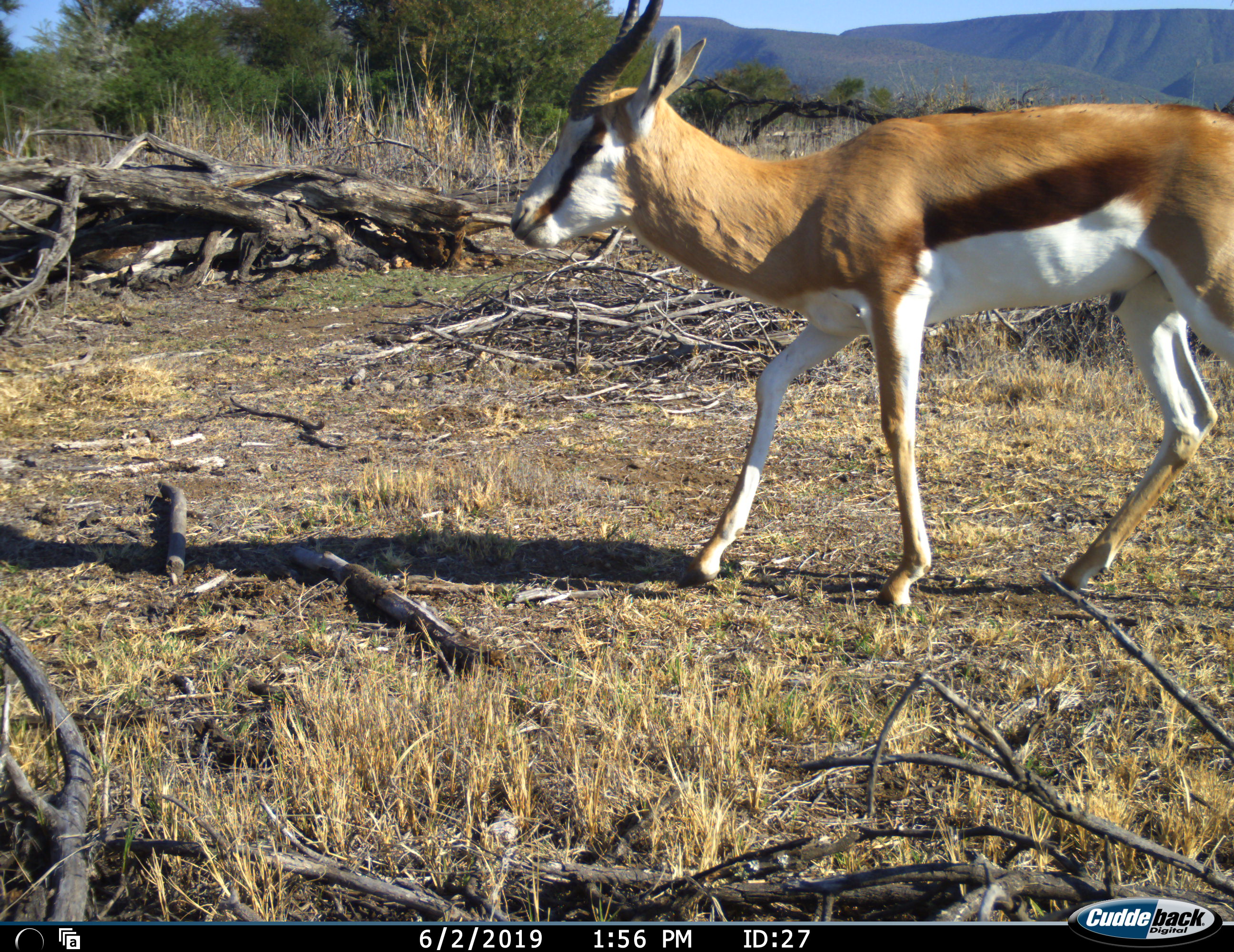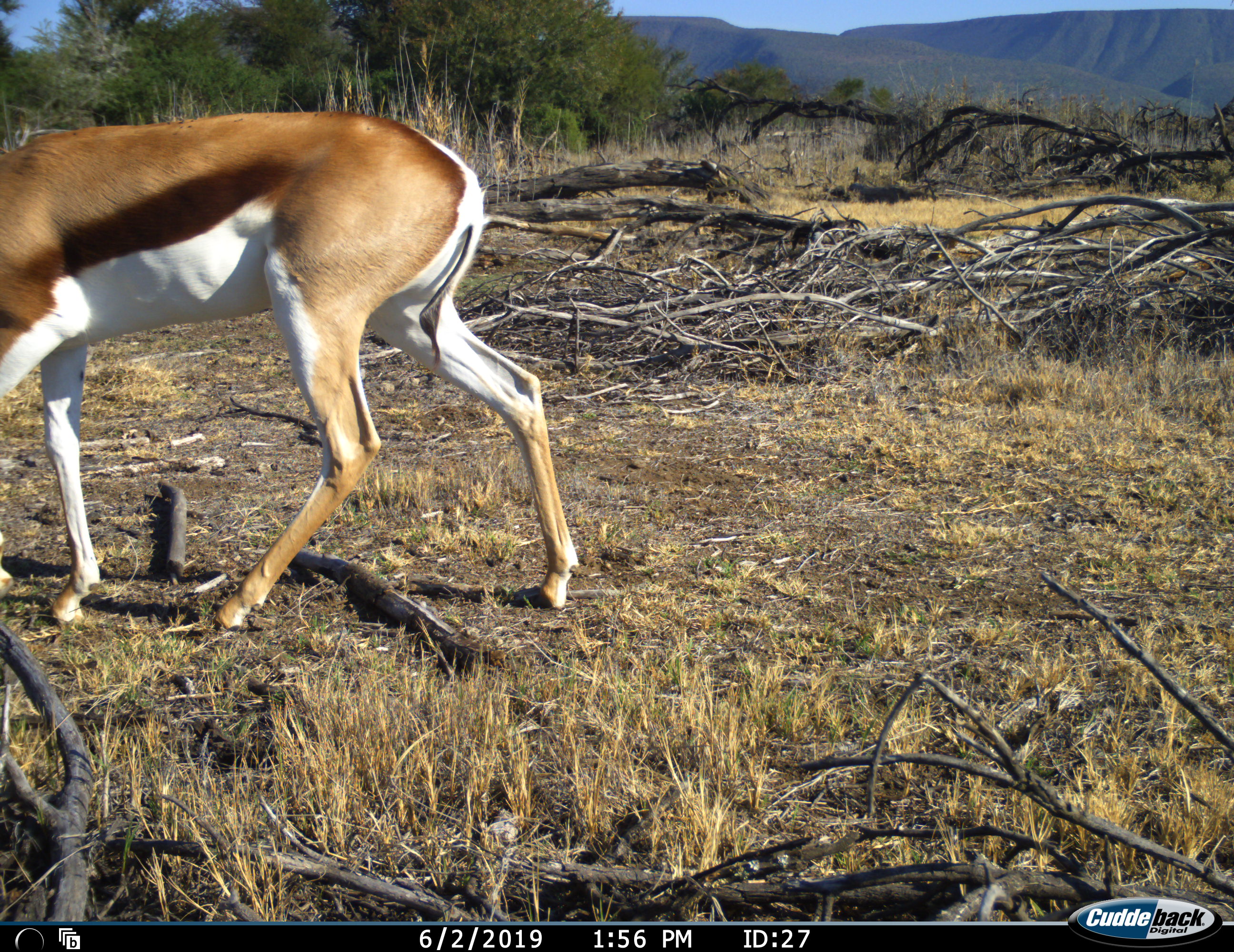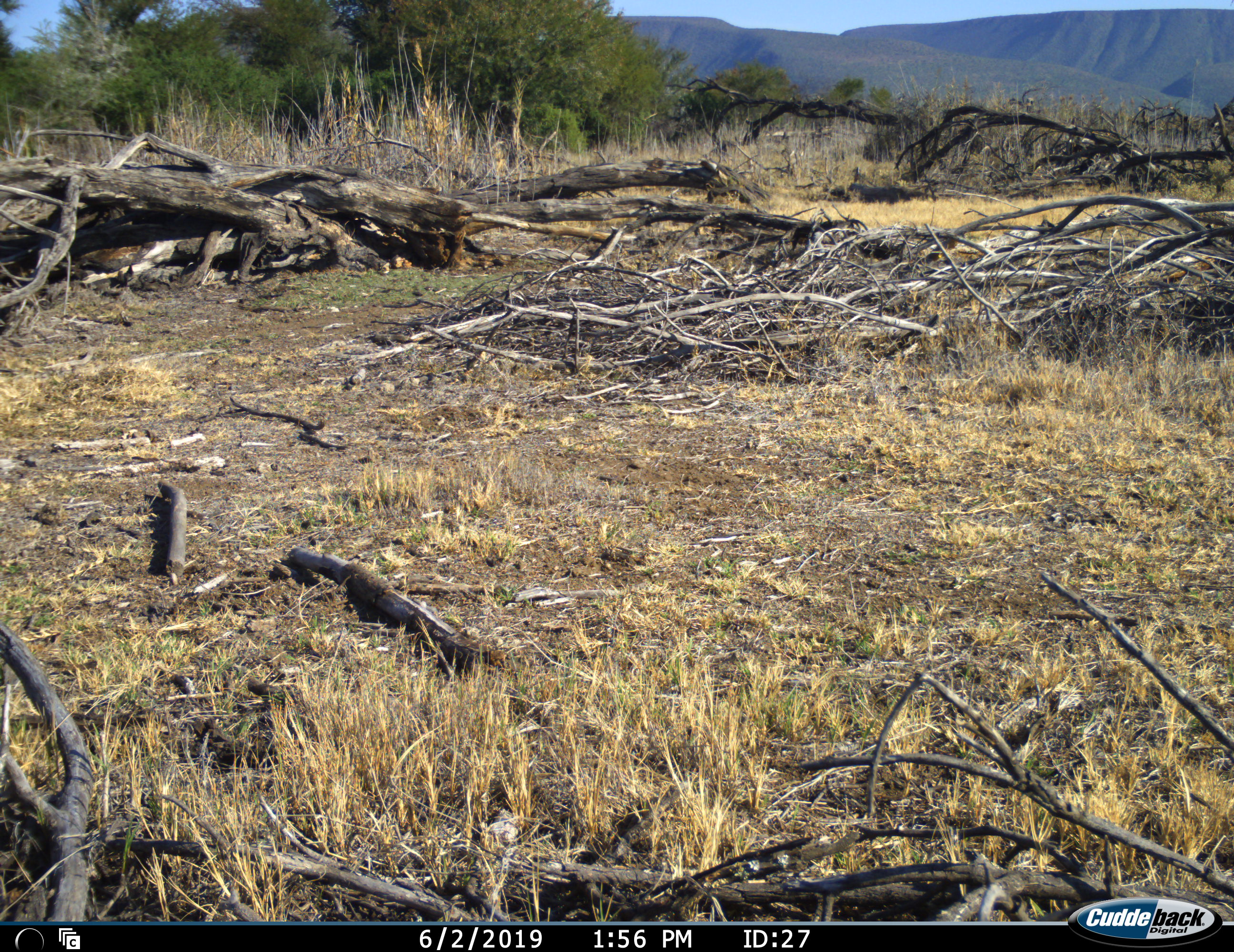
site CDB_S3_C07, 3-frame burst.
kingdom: Animalia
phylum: Chordata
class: Mammalia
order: Artiodactyla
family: Bovidae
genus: Antidorcas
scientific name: Antidorcas marsupialis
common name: springbok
Springbok (Antidorcas marsupialis), count 1. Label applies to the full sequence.